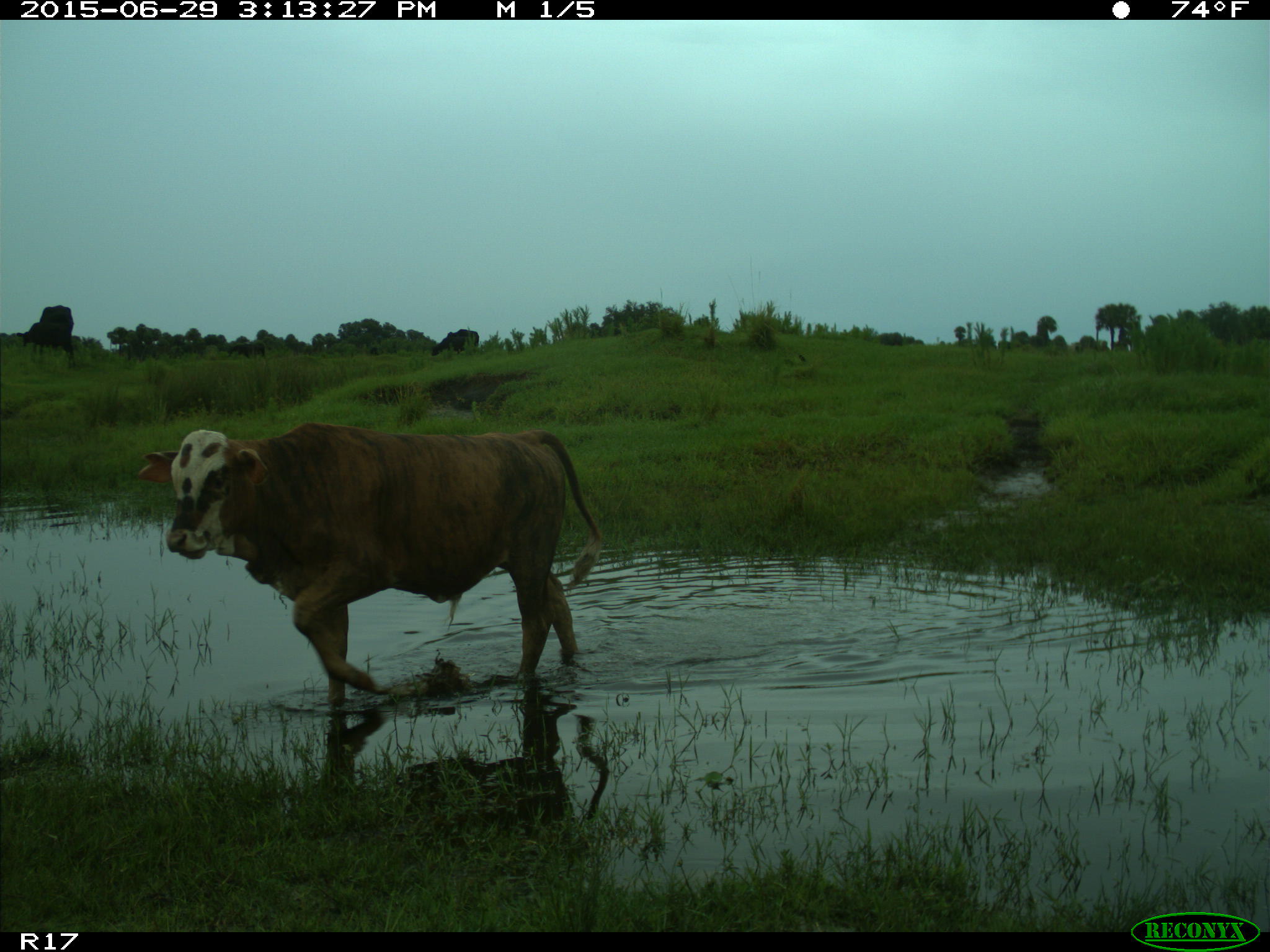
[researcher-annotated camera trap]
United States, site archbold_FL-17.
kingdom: Animalia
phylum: Chordata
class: Mammalia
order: Artiodactyla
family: Bovidae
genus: Bos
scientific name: Bos taurus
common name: domestic cow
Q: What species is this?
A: Bos taurus (domestic cow).